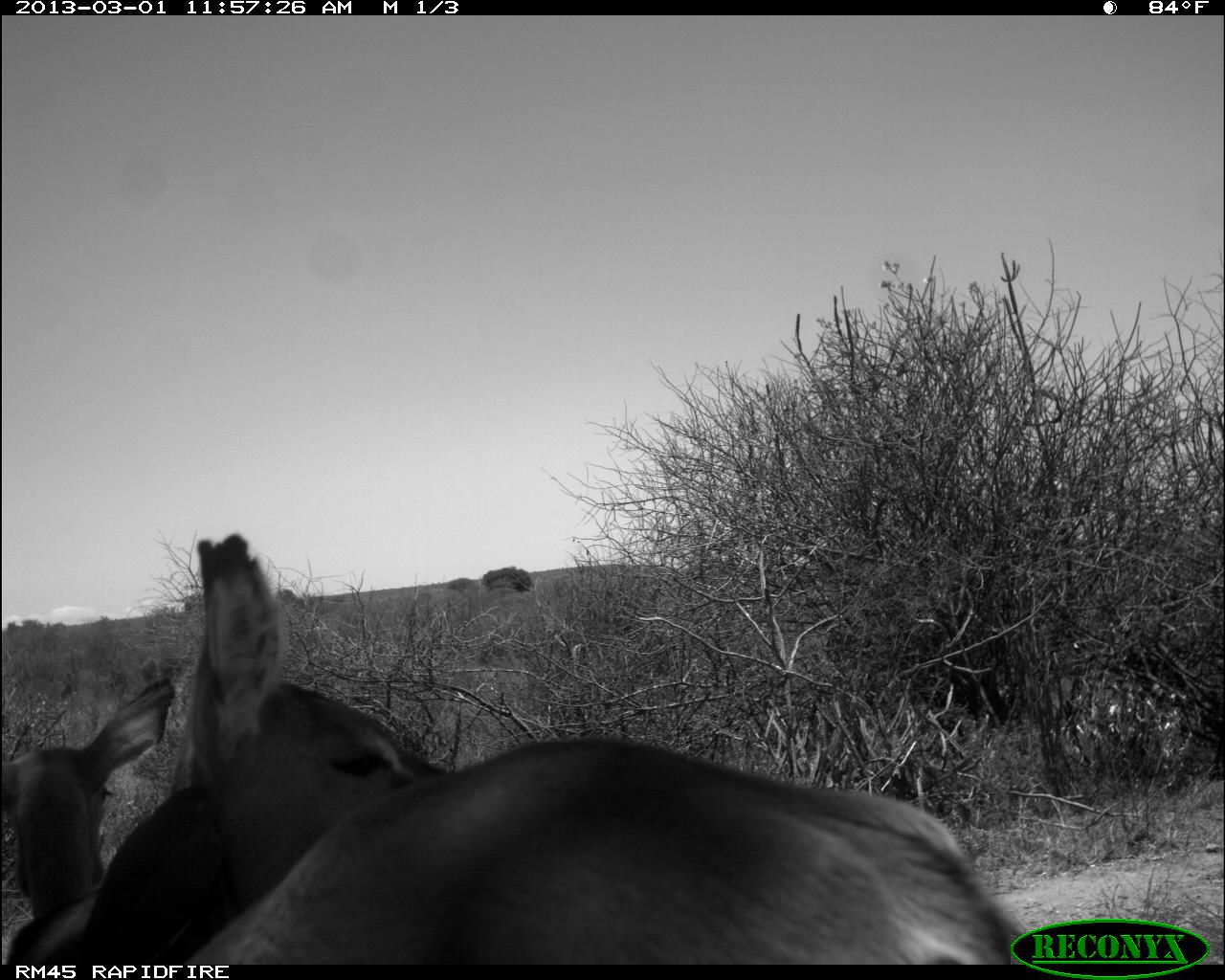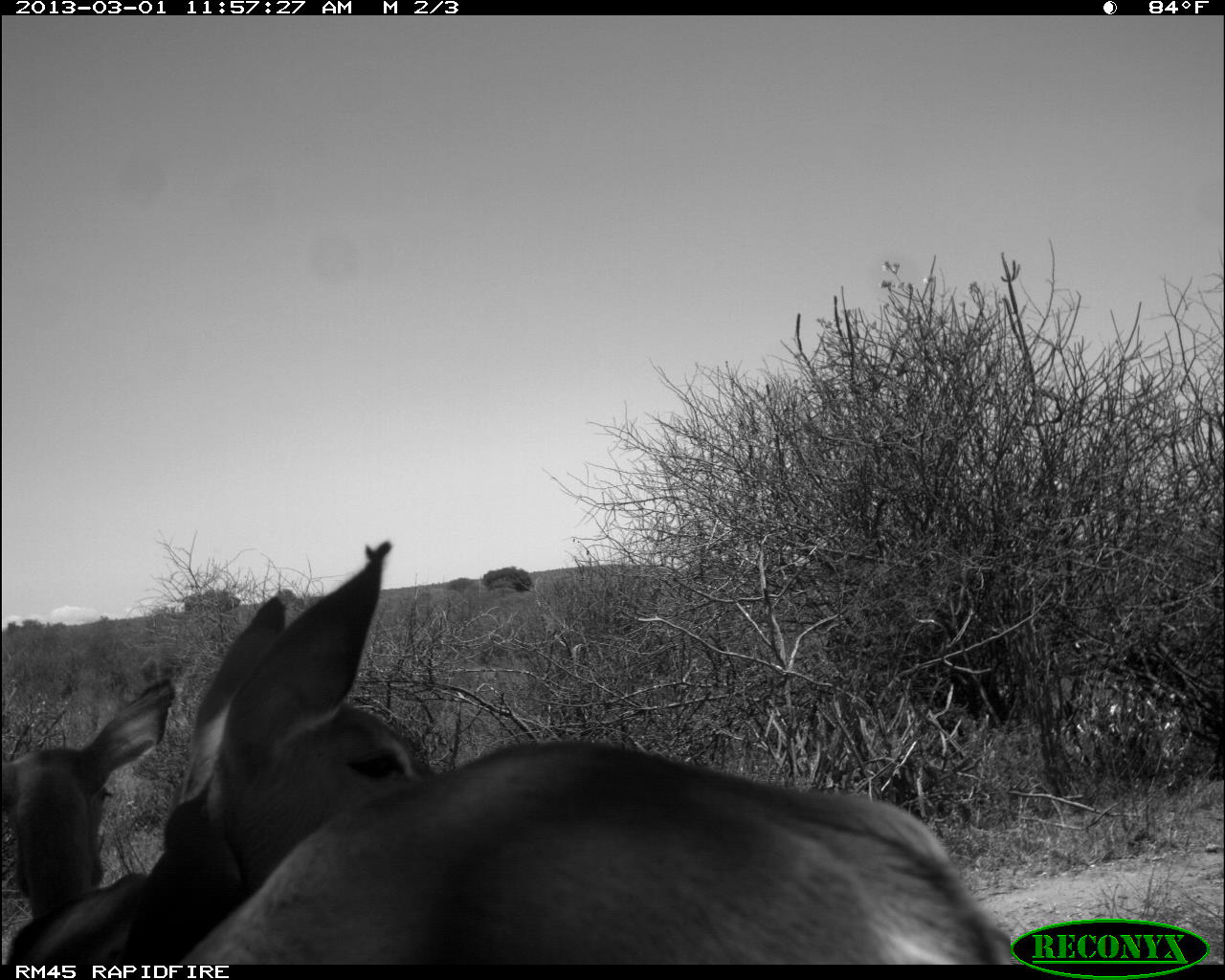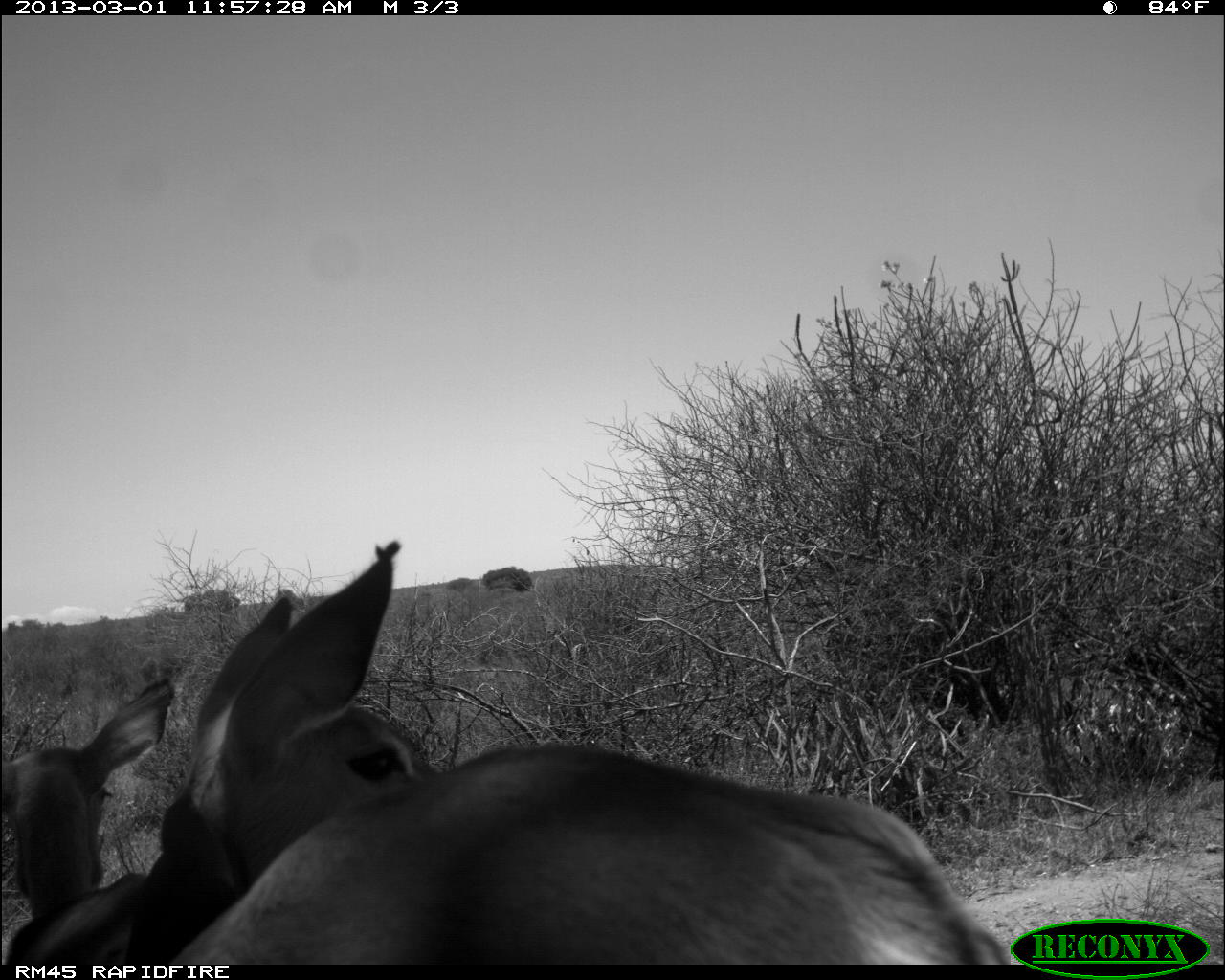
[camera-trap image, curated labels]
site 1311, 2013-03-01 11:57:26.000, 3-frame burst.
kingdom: Animalia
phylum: Chordata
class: Mammalia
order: Artiodactyla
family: Bovidae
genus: Aepyceros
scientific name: Aepyceros melampus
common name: impala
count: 2